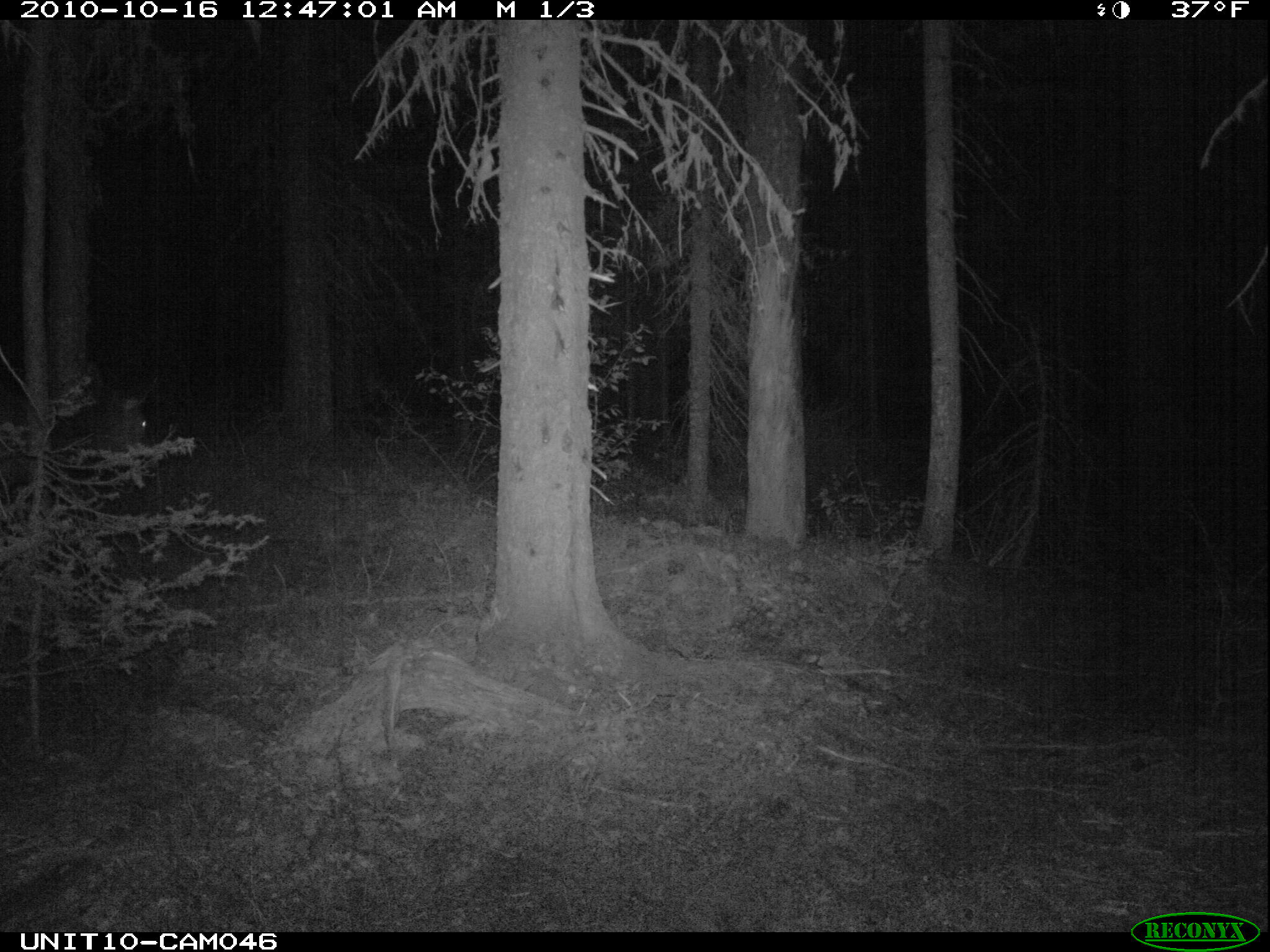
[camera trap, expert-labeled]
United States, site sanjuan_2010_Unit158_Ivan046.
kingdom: Animalia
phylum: Chordata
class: Mammalia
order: Artiodactyla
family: Cervidae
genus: Cervus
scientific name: Cervus elaphus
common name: red deer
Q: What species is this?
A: Cervus elaphus (red deer).